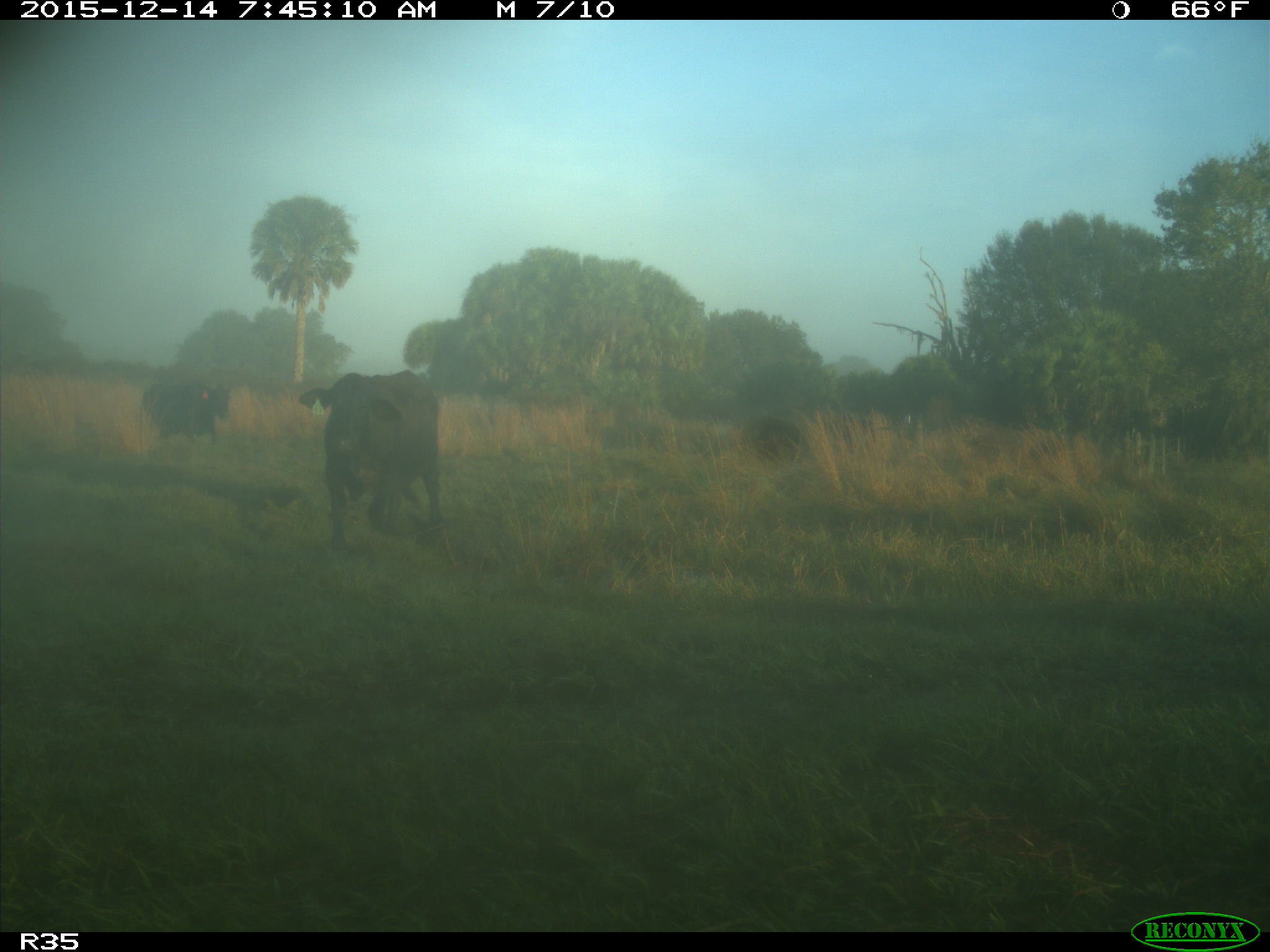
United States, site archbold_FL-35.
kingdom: Animalia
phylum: Chordata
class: Mammalia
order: Artiodactyla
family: Bovidae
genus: Bos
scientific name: Bos taurus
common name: domestic cow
Bos taurus (domestic cow).